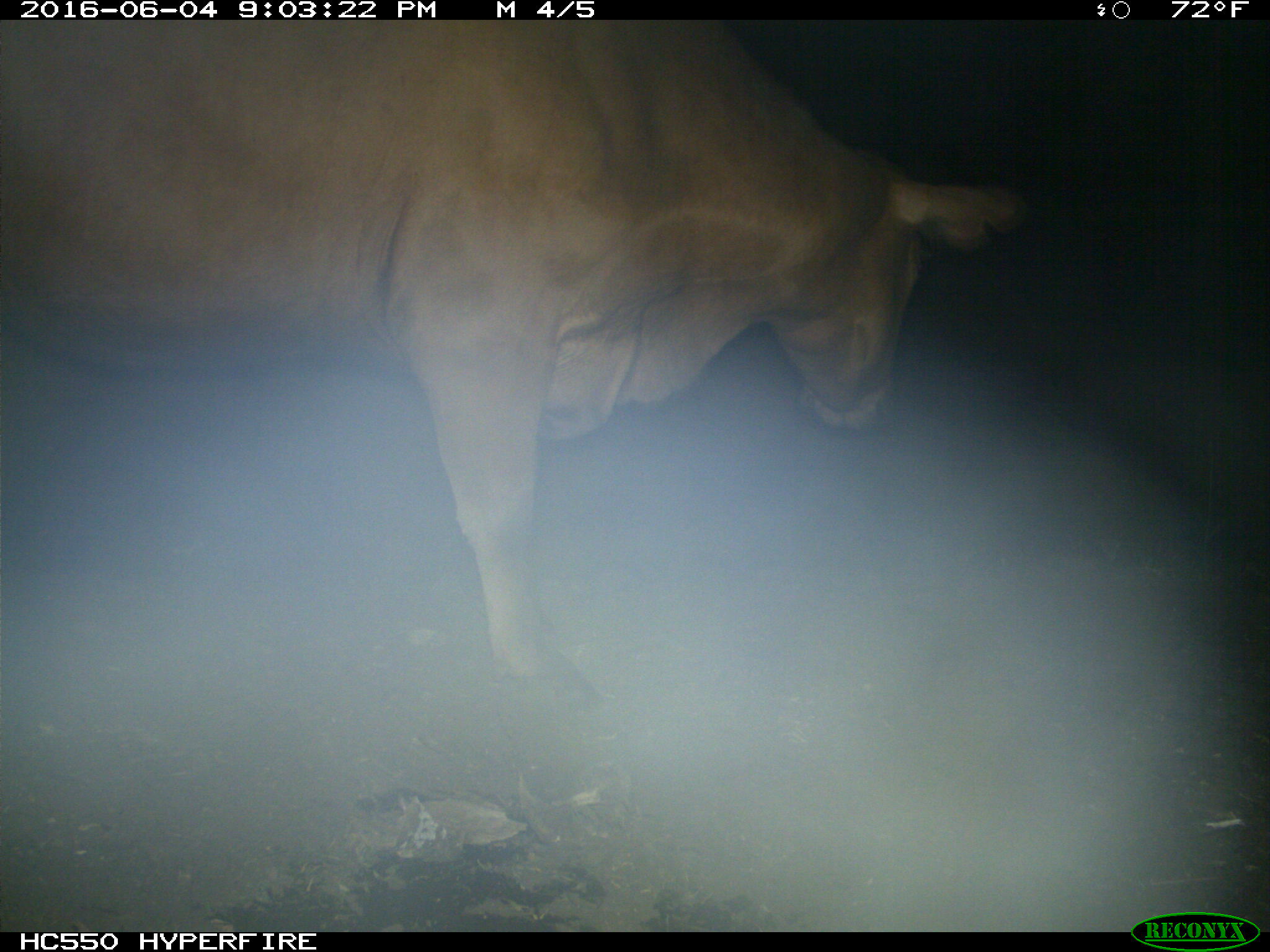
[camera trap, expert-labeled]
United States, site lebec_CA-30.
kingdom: Animalia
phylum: Chordata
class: Mammalia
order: Artiodactyla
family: Bovidae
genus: Bos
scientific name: Bos taurus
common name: domestic cow